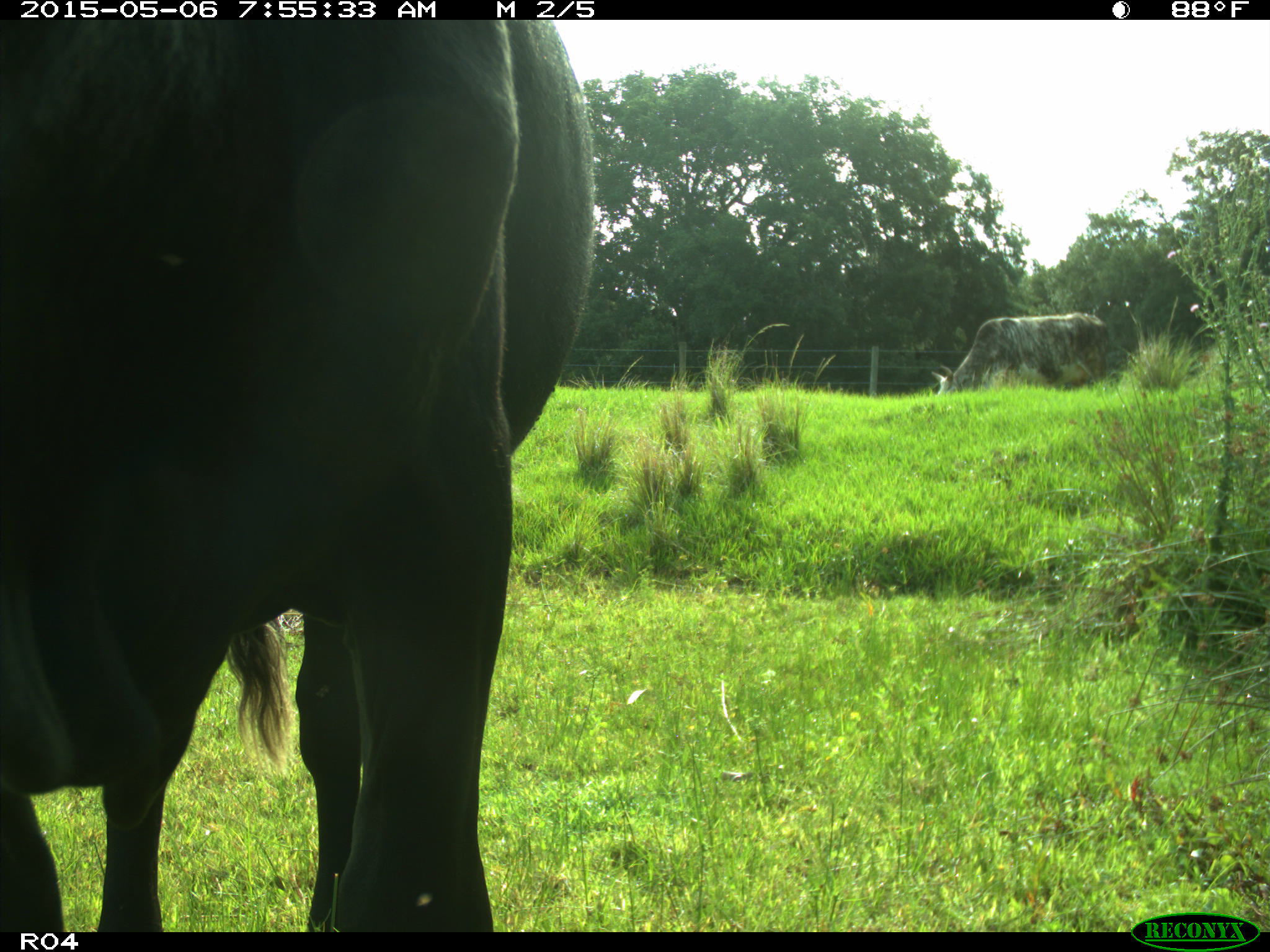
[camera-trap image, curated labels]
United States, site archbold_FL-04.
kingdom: Animalia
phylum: Chordata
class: Mammalia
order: Artiodactyla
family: Bovidae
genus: Bos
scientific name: Bos taurus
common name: domestic cow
Bos taurus (domestic cow).